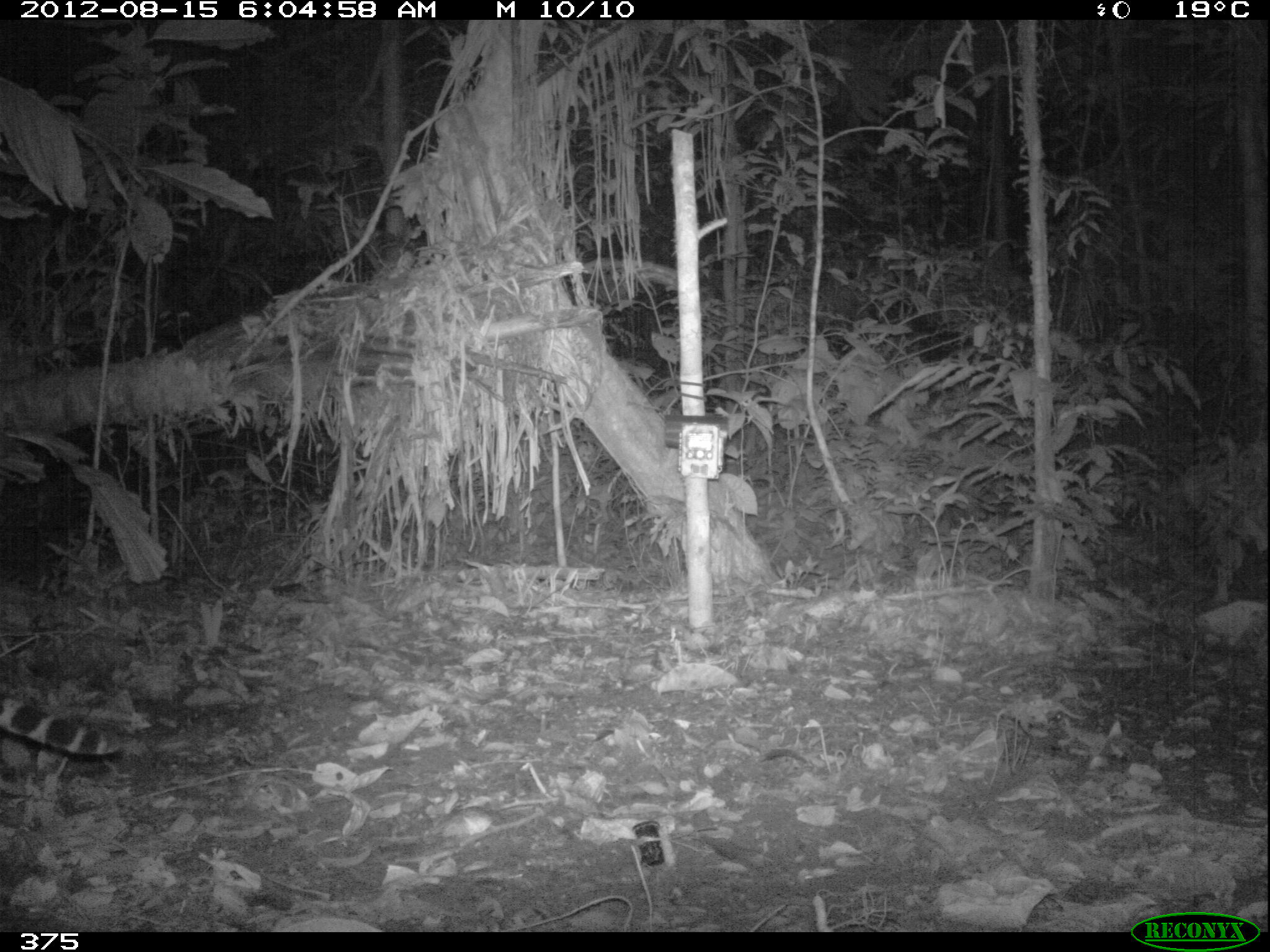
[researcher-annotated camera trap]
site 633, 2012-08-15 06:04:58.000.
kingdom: Animalia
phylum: Chordata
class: Mammalia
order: Carnivora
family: Felidae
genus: Leopardus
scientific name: Leopardus pardalis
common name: ocelot